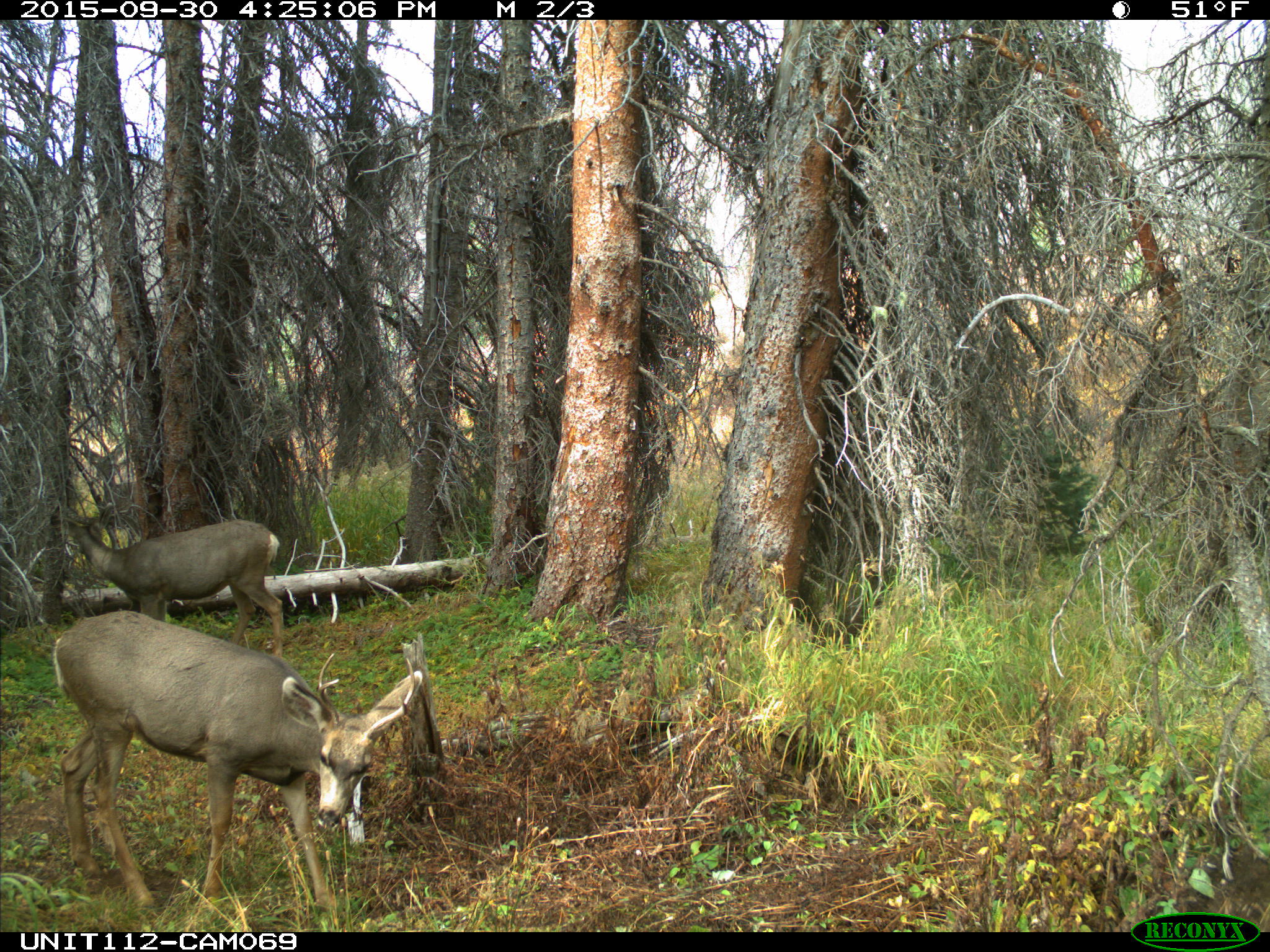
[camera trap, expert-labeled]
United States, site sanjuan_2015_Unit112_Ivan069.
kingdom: Animalia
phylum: Chordata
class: Mammalia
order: Artiodactyla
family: Cervidae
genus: Odocoileus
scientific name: Odocoileus hemionus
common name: mule deer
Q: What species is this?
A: Odocoileus hemionus (mule deer).